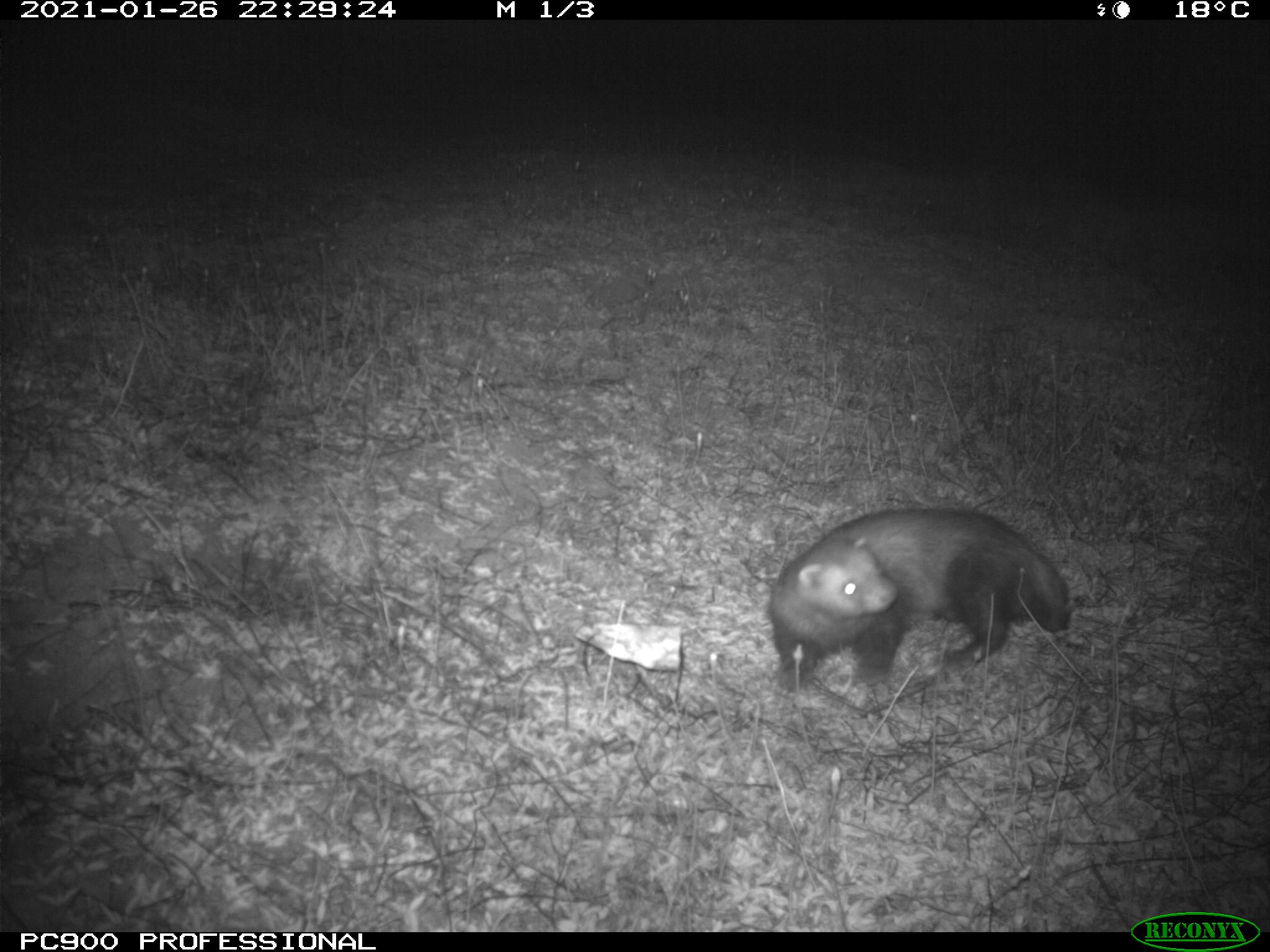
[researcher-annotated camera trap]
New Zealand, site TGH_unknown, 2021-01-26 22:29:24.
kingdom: Animalia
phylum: Chordata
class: Mammalia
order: Carnivora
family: Mustelidae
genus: Mustela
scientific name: Mustela furo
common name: ferret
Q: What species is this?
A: Ferret (Mustela furo).